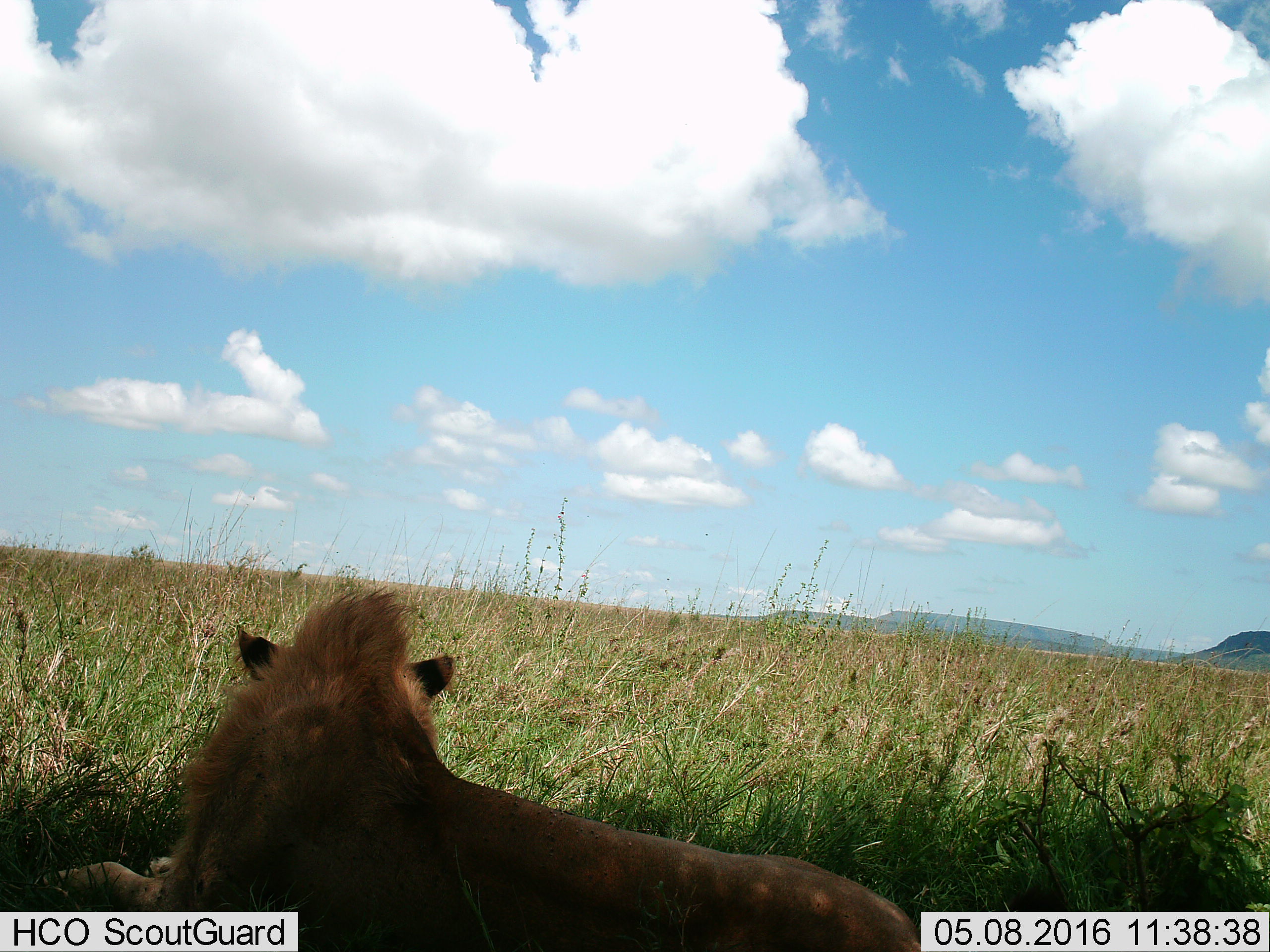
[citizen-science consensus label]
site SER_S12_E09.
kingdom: Animalia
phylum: Chordata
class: Mammalia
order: Carnivora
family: Felidae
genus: Panthera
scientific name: Panthera leo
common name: lion male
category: lionmale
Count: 1.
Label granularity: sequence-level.